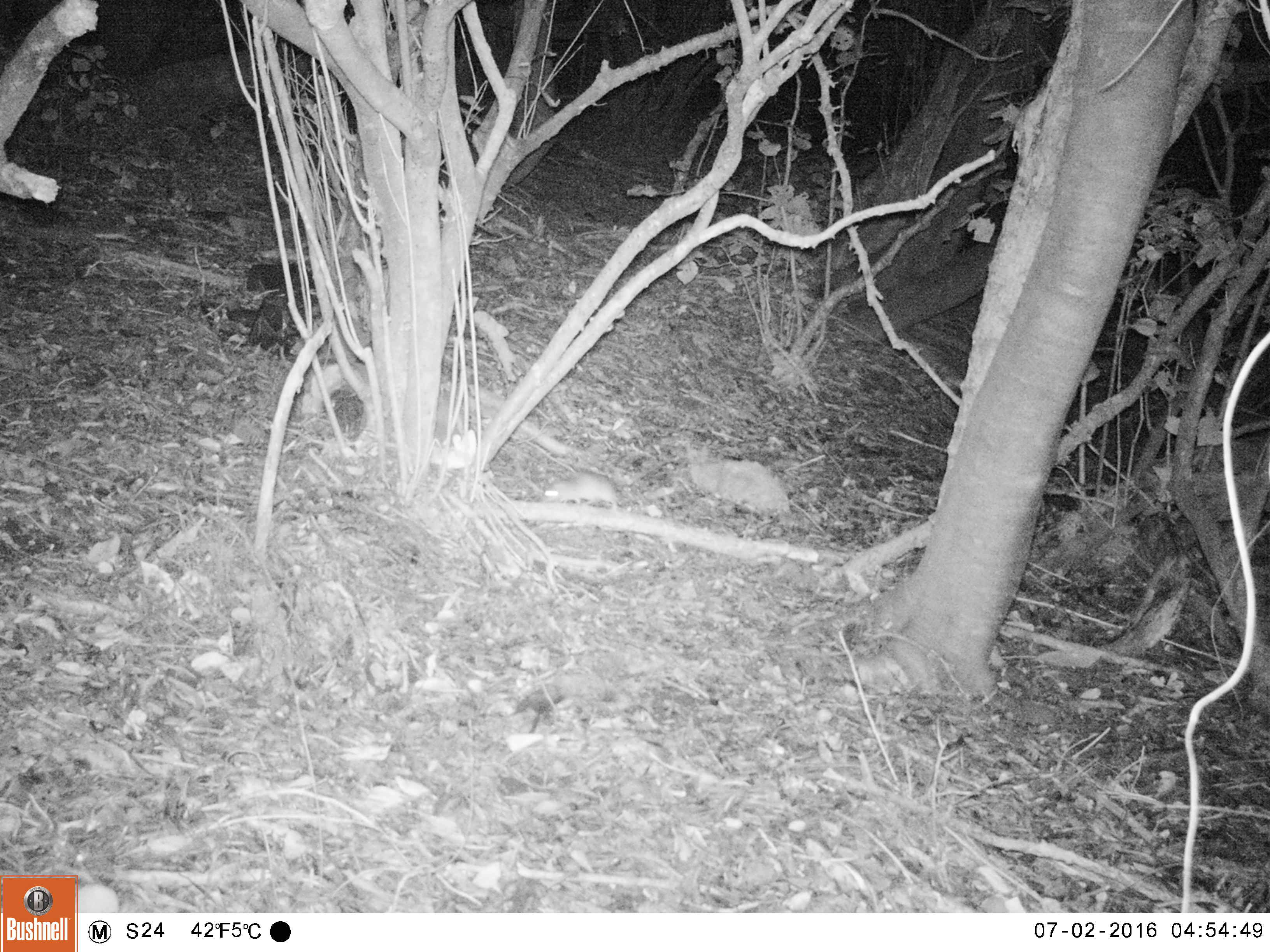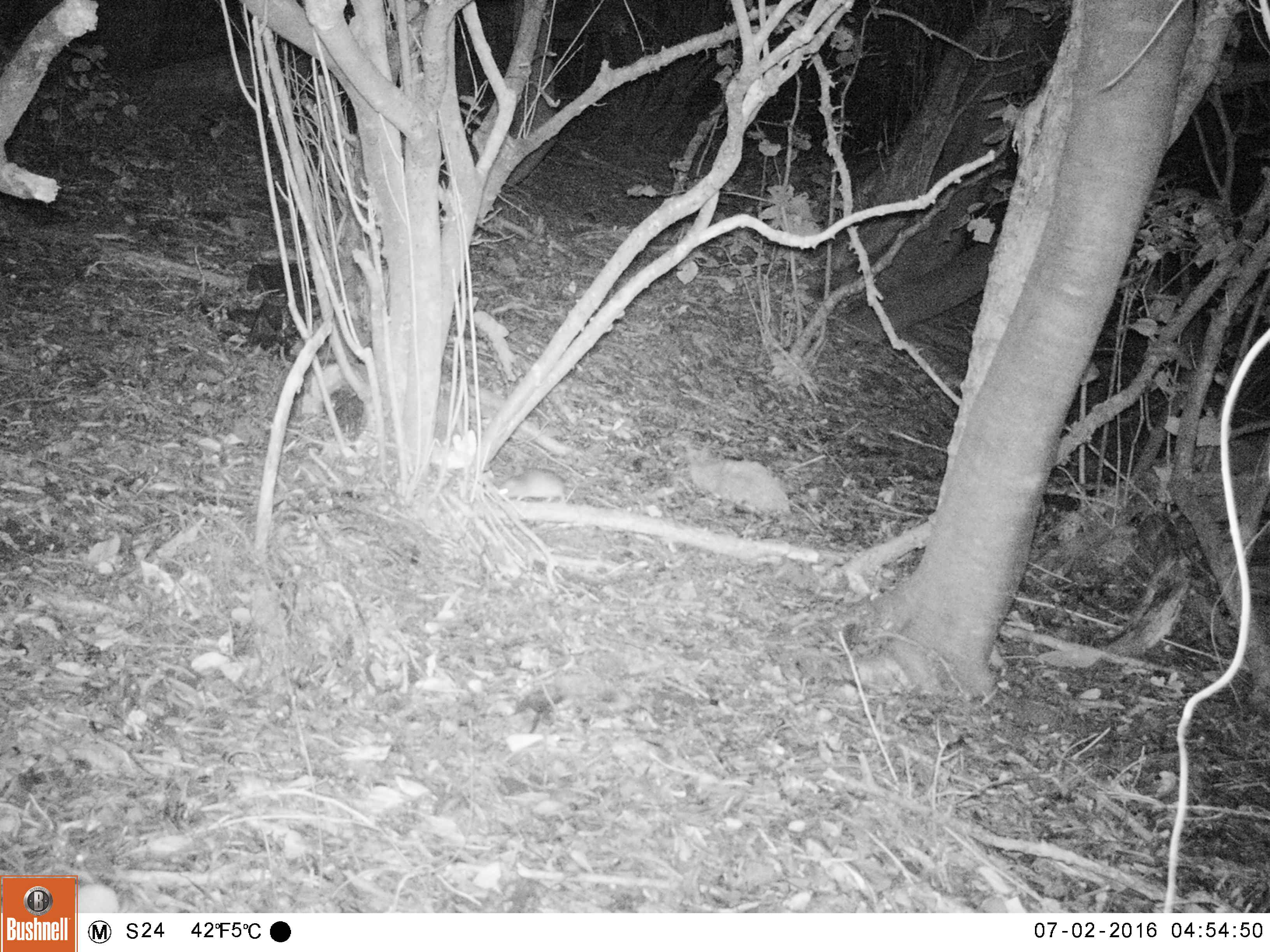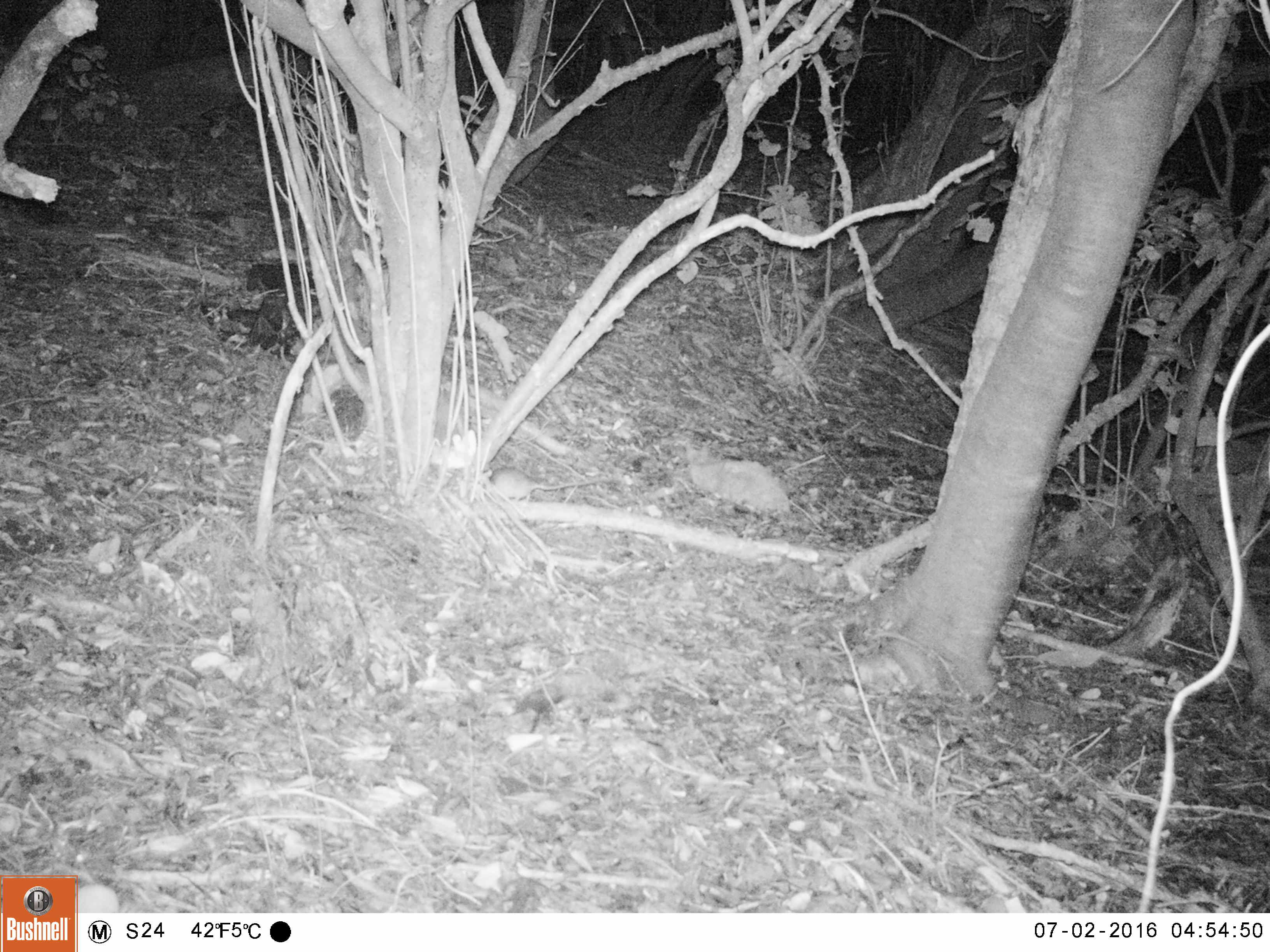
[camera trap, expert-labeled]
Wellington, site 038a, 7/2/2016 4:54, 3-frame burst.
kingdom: Animalia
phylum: Chordata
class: Mammalia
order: Rodentia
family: Muridae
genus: Rattus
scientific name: Rattus rattus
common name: ship rat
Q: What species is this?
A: Ship rat (Rattus rattus).